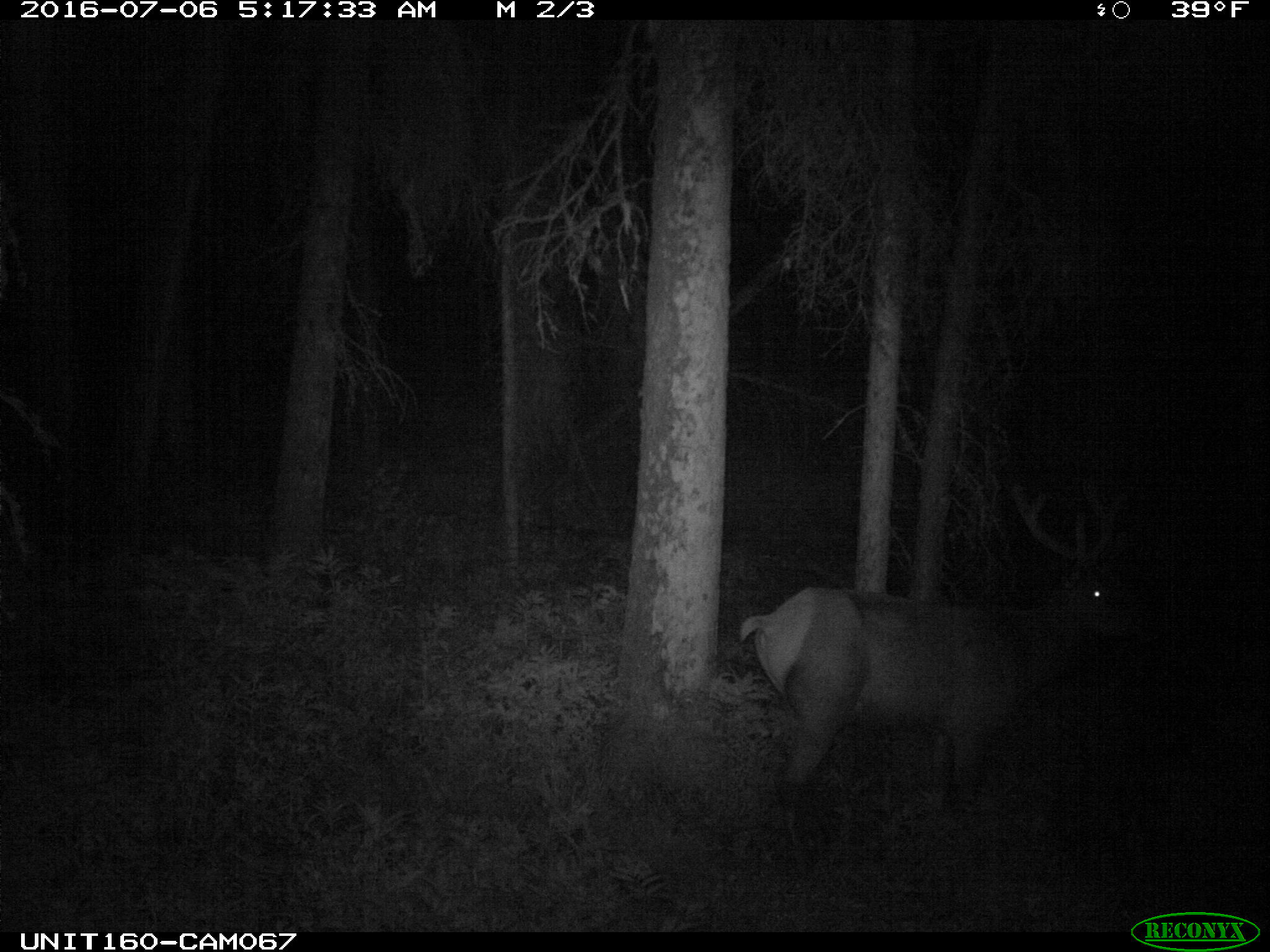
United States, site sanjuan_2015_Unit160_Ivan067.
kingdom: Animalia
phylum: Chordata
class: Mammalia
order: Artiodactyla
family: Cervidae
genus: Cervus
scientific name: Cervus elaphus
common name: red deer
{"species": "Cervus elaphus (red deer)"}